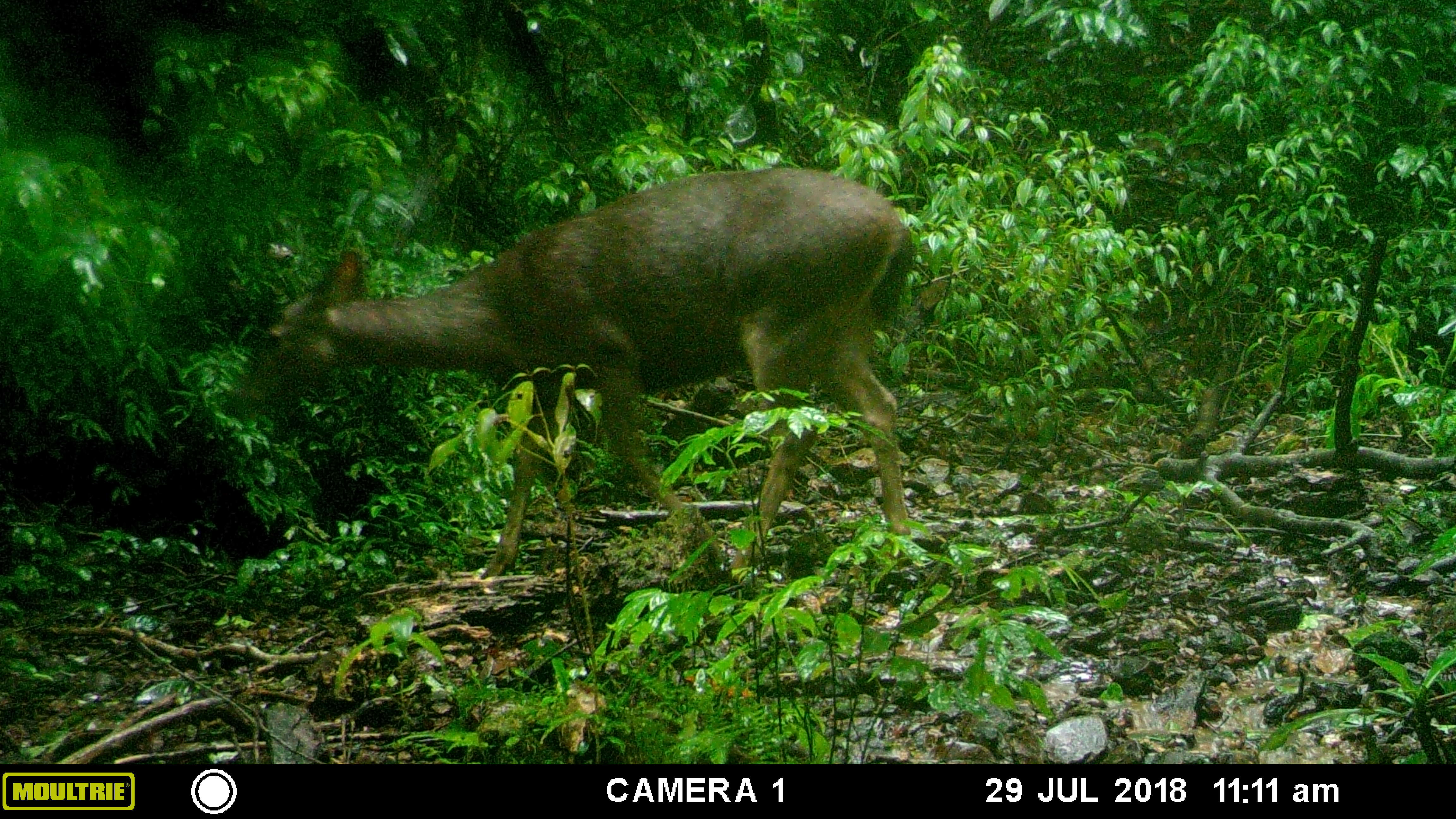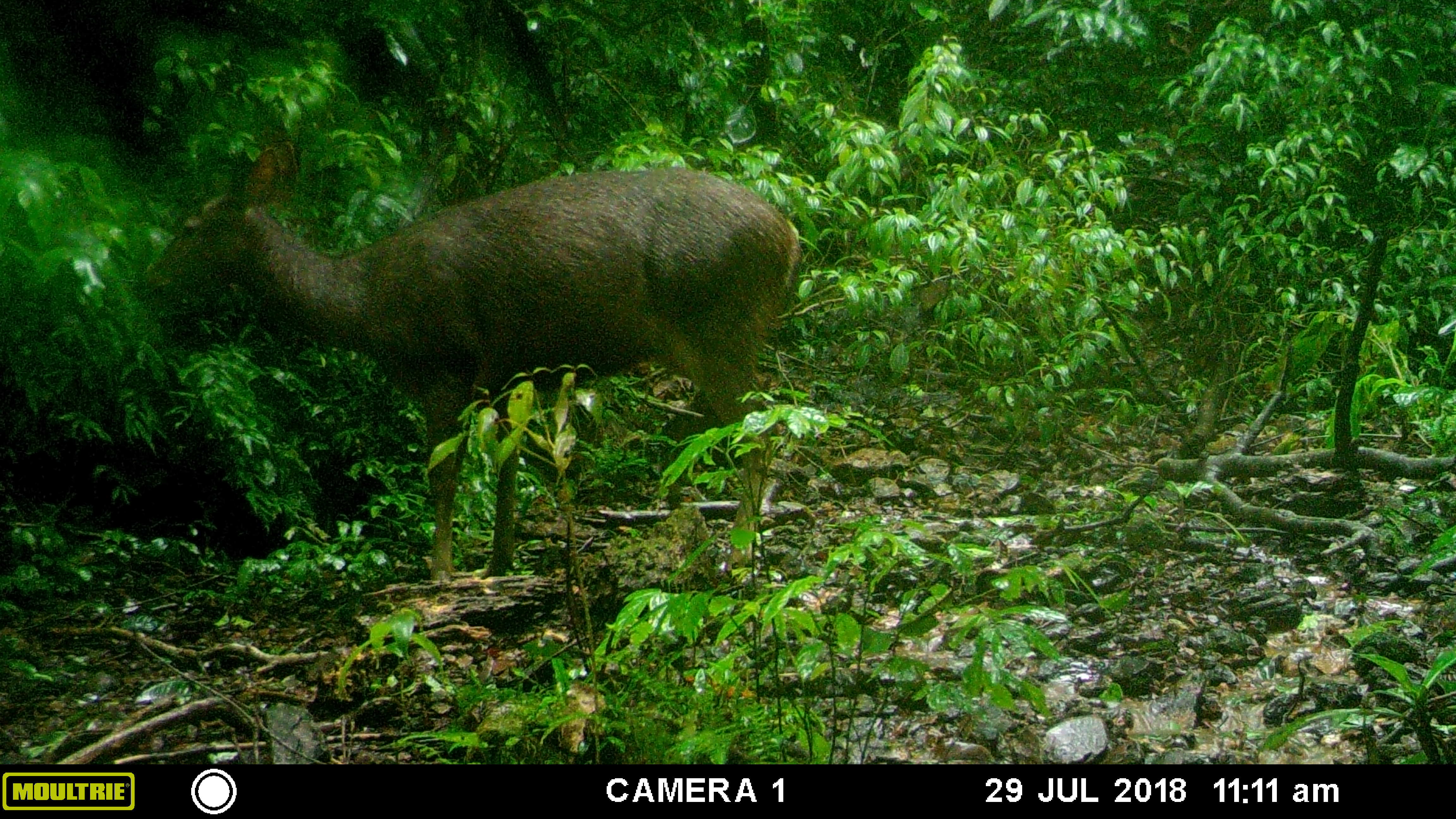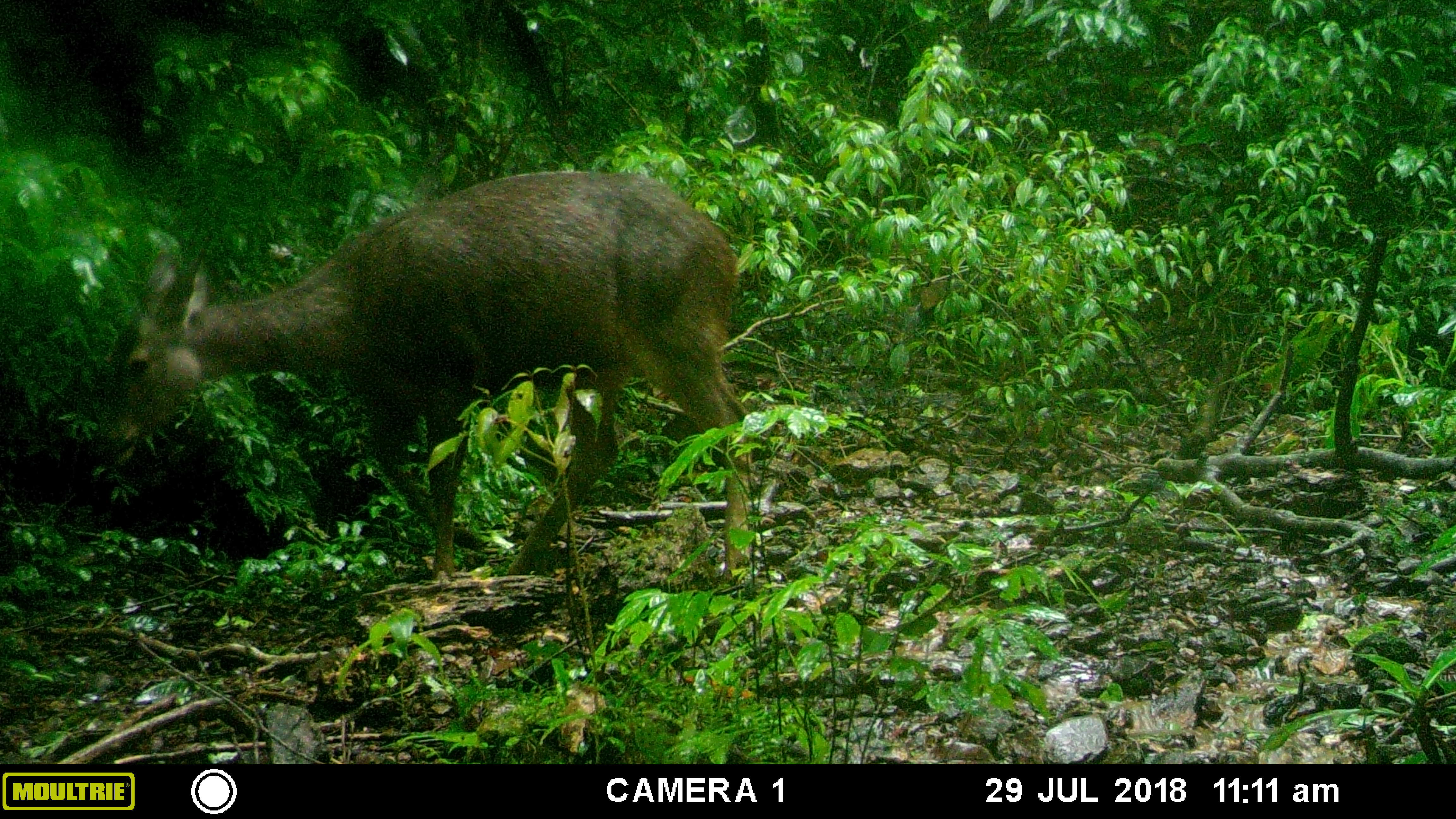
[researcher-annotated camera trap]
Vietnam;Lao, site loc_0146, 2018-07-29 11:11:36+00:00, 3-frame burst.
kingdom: Animalia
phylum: Chordata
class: Mammalia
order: Artiodactyla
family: Cervidae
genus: Rusa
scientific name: Rusa unicolor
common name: sambar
Sambar (Rusa unicolor). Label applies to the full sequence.